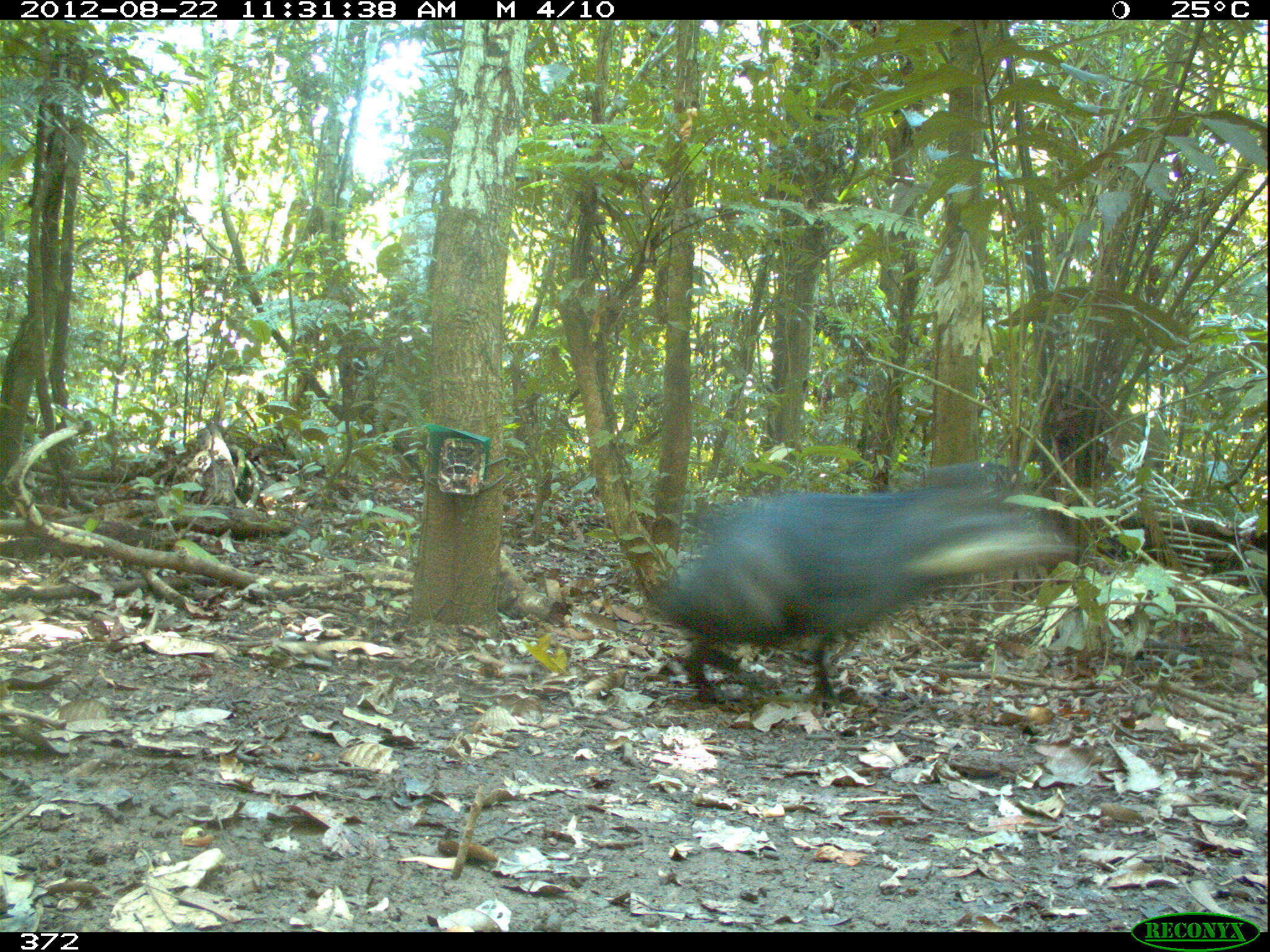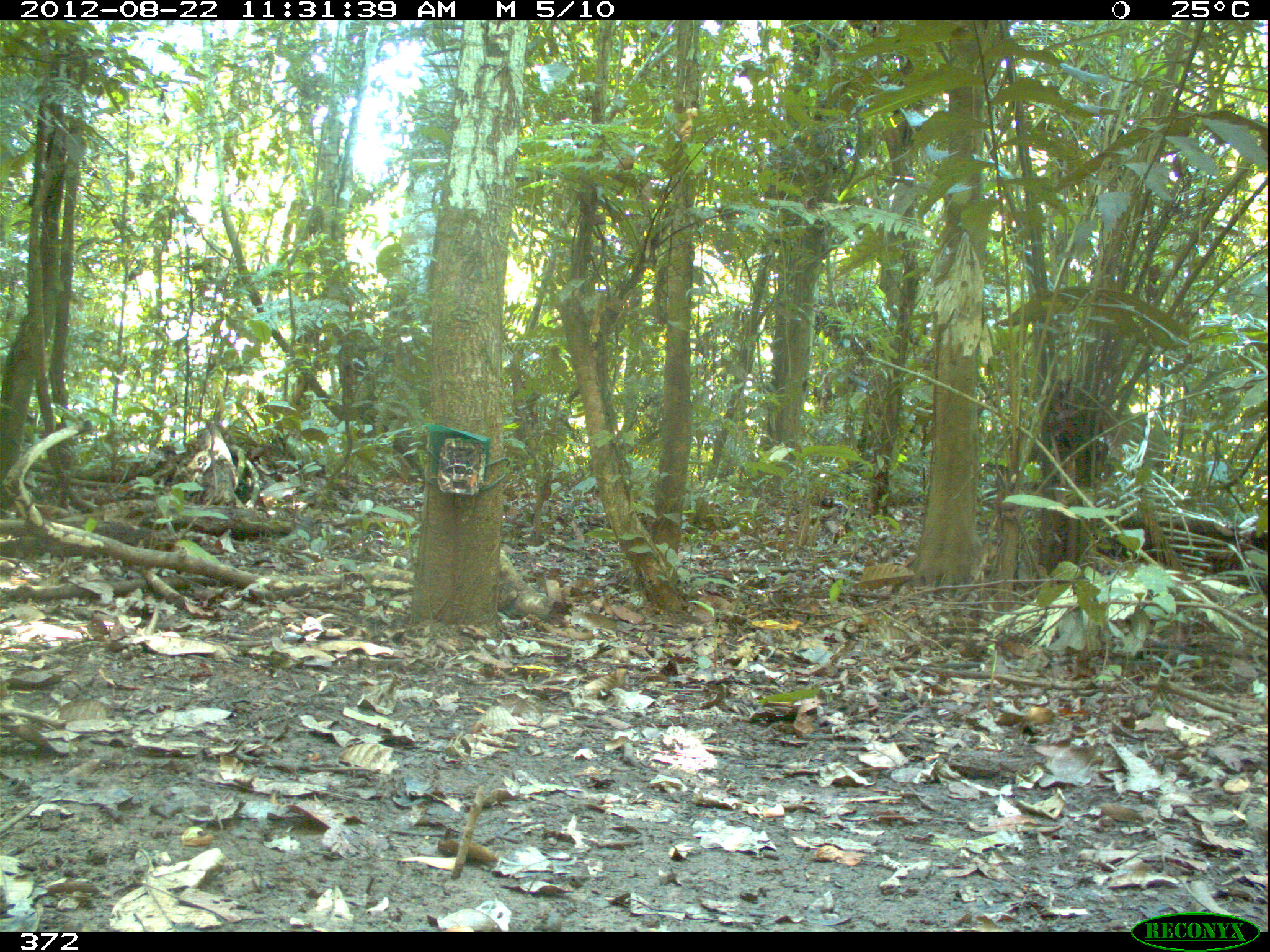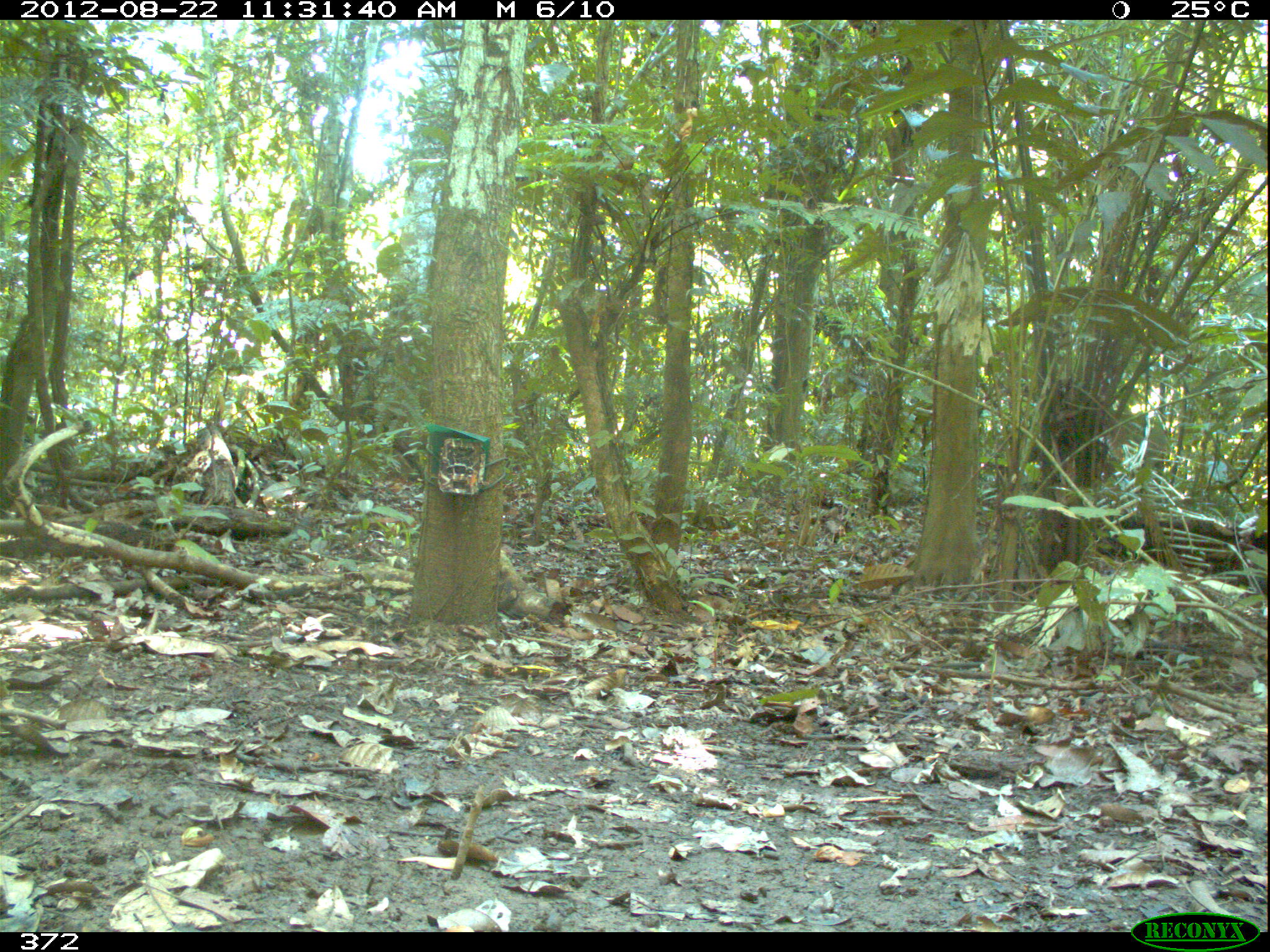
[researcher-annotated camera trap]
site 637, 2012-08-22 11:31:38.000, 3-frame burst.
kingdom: Animalia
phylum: Chordata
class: Mammalia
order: Artiodactyla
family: Tayassuidae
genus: Tayassu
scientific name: Tayassu pecari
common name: white-lipped peccary